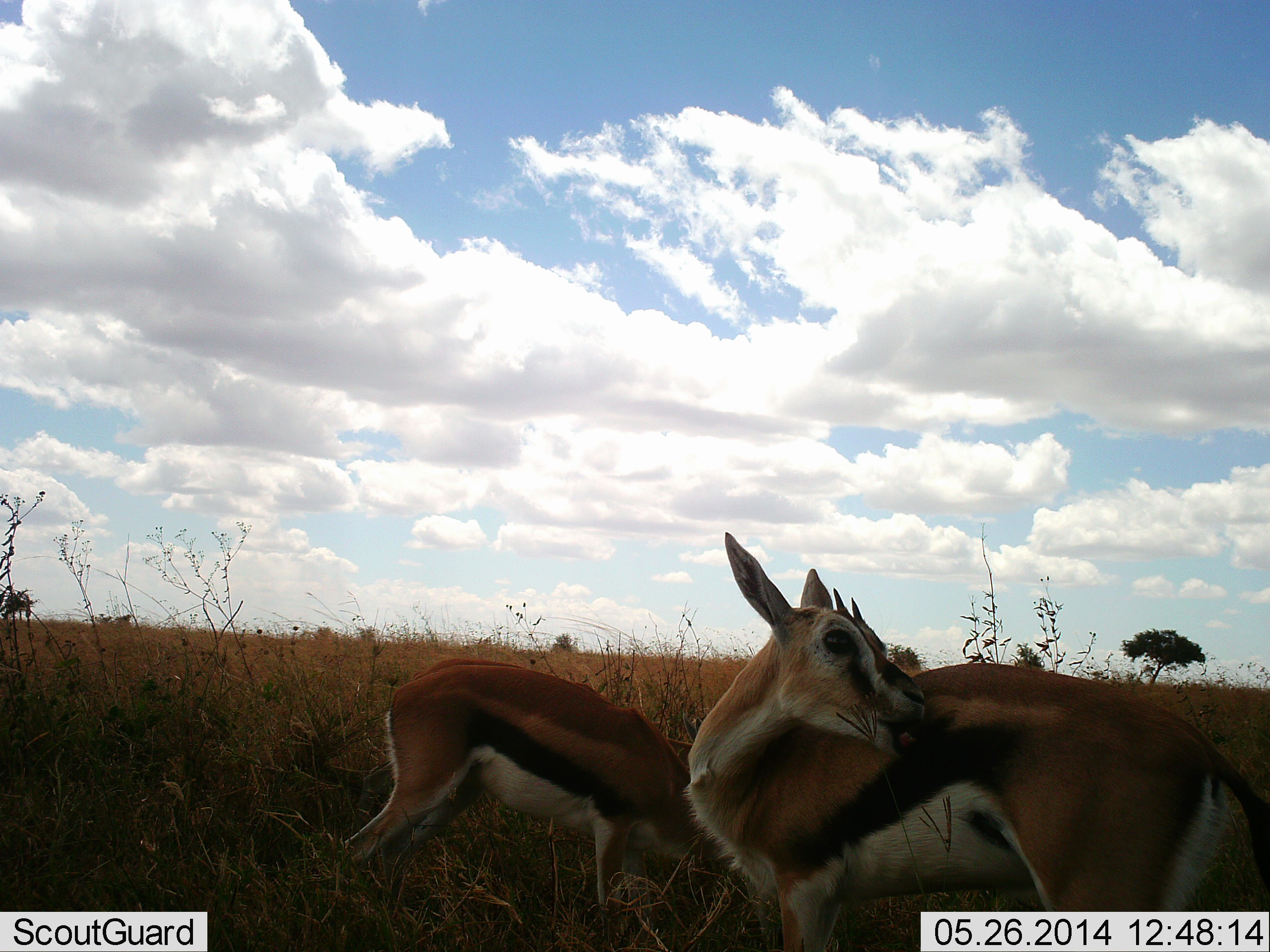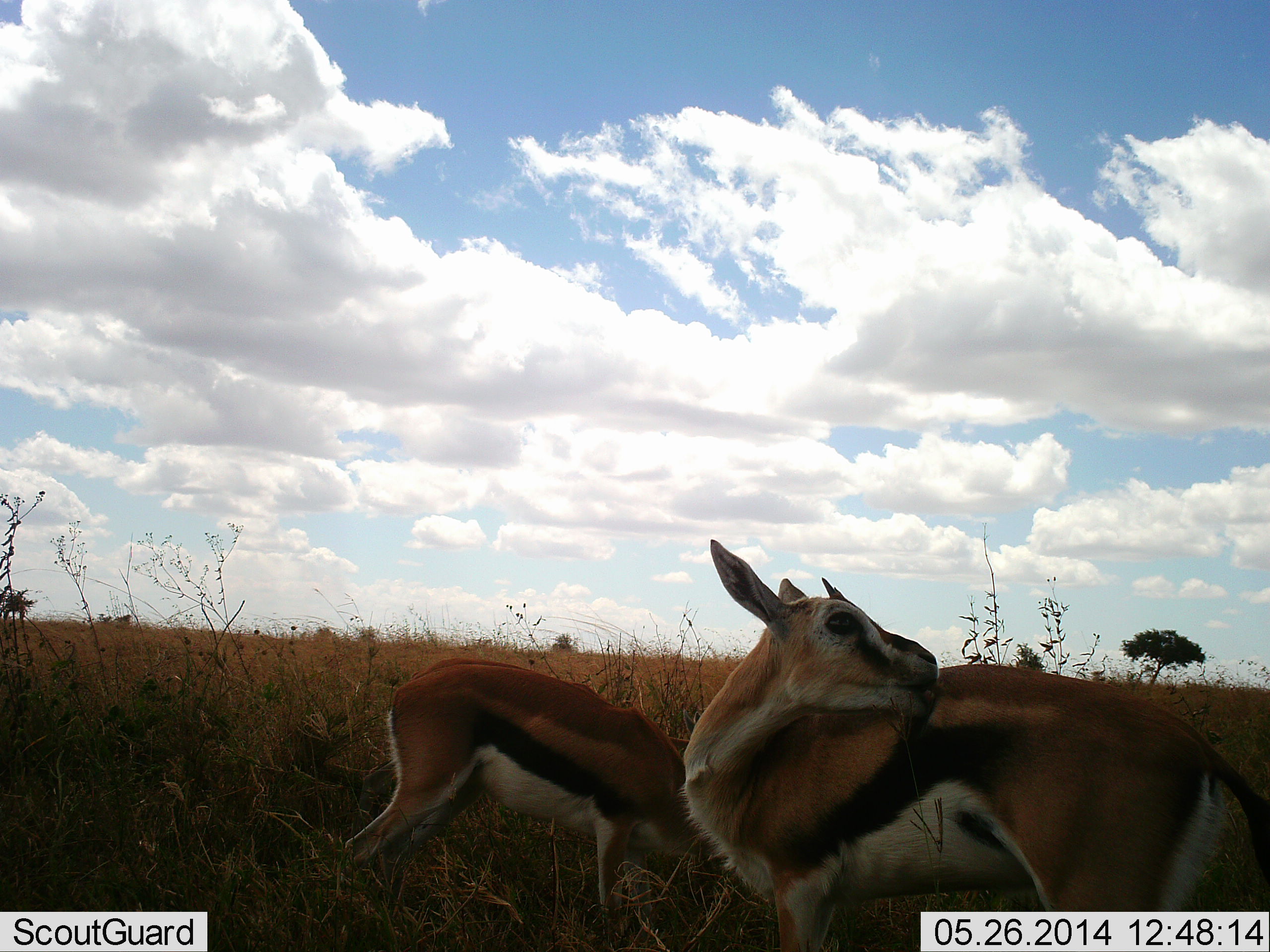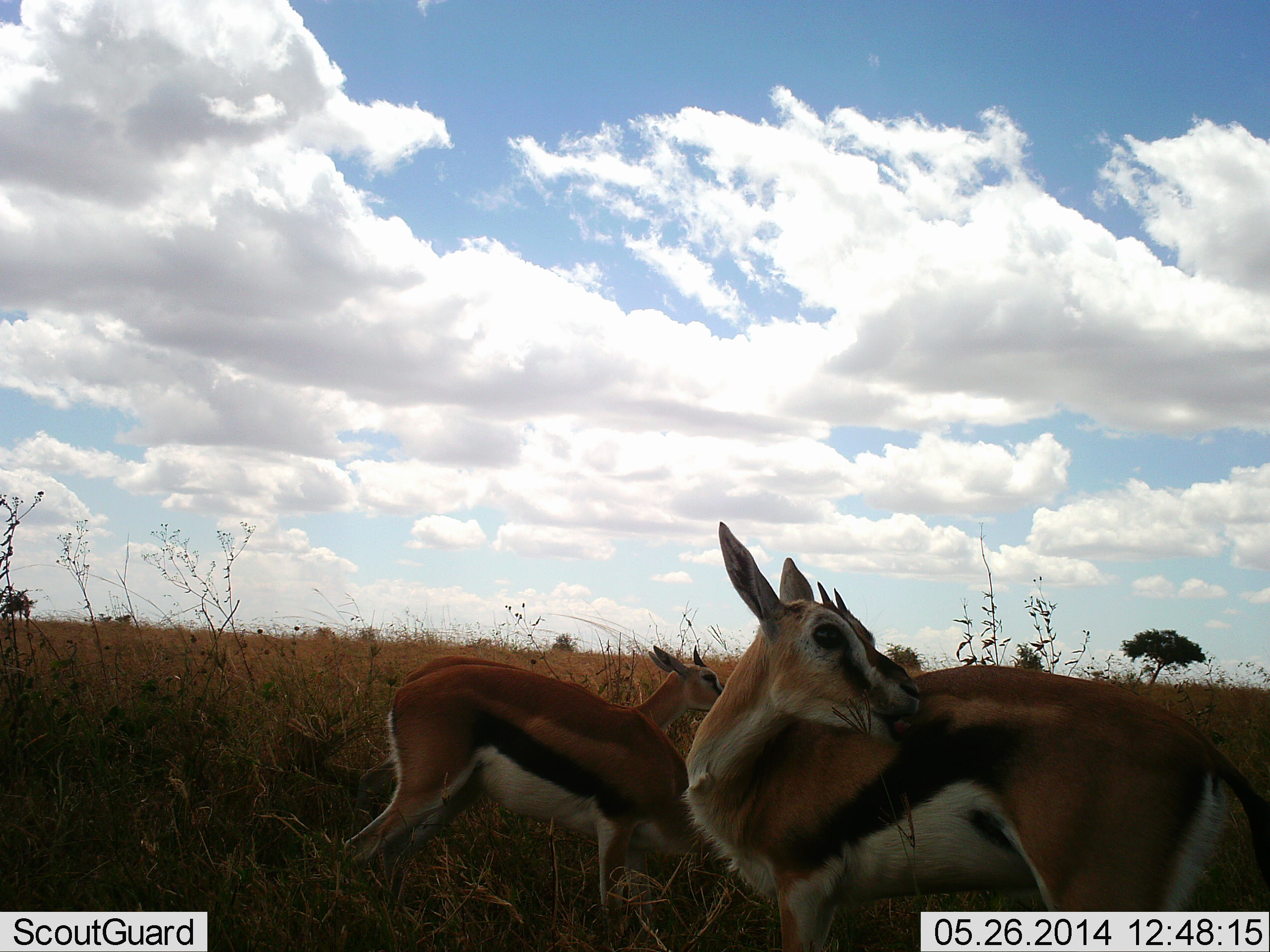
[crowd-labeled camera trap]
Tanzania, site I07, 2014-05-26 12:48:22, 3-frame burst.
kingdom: Animalia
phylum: Chordata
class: Mammalia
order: Artiodactyla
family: Bovidae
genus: Eudorcas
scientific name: Eudorcas thomsonii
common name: thomson's gazelle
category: gazellethomsons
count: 2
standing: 80%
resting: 0%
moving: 10%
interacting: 10%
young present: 10%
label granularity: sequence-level